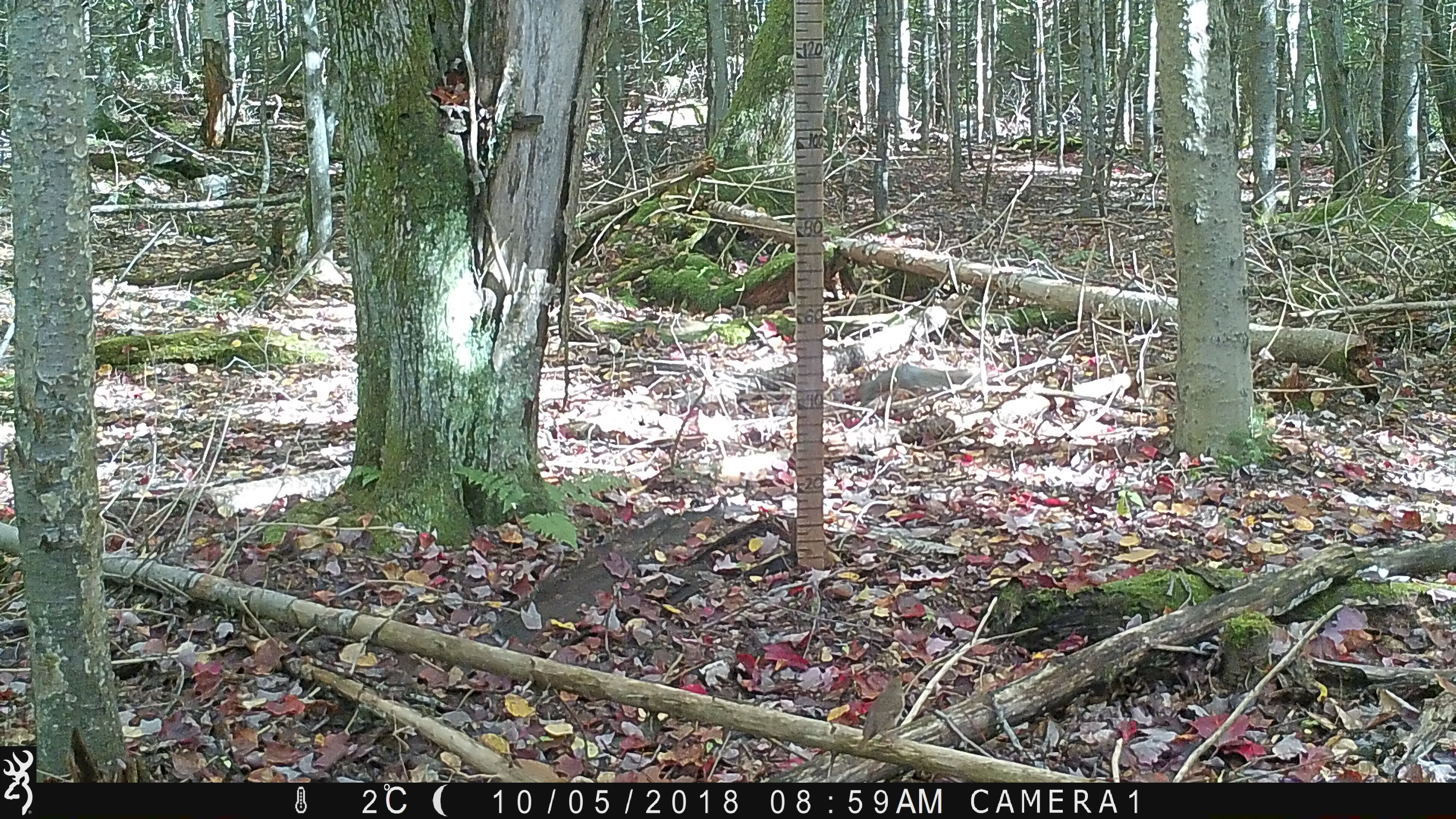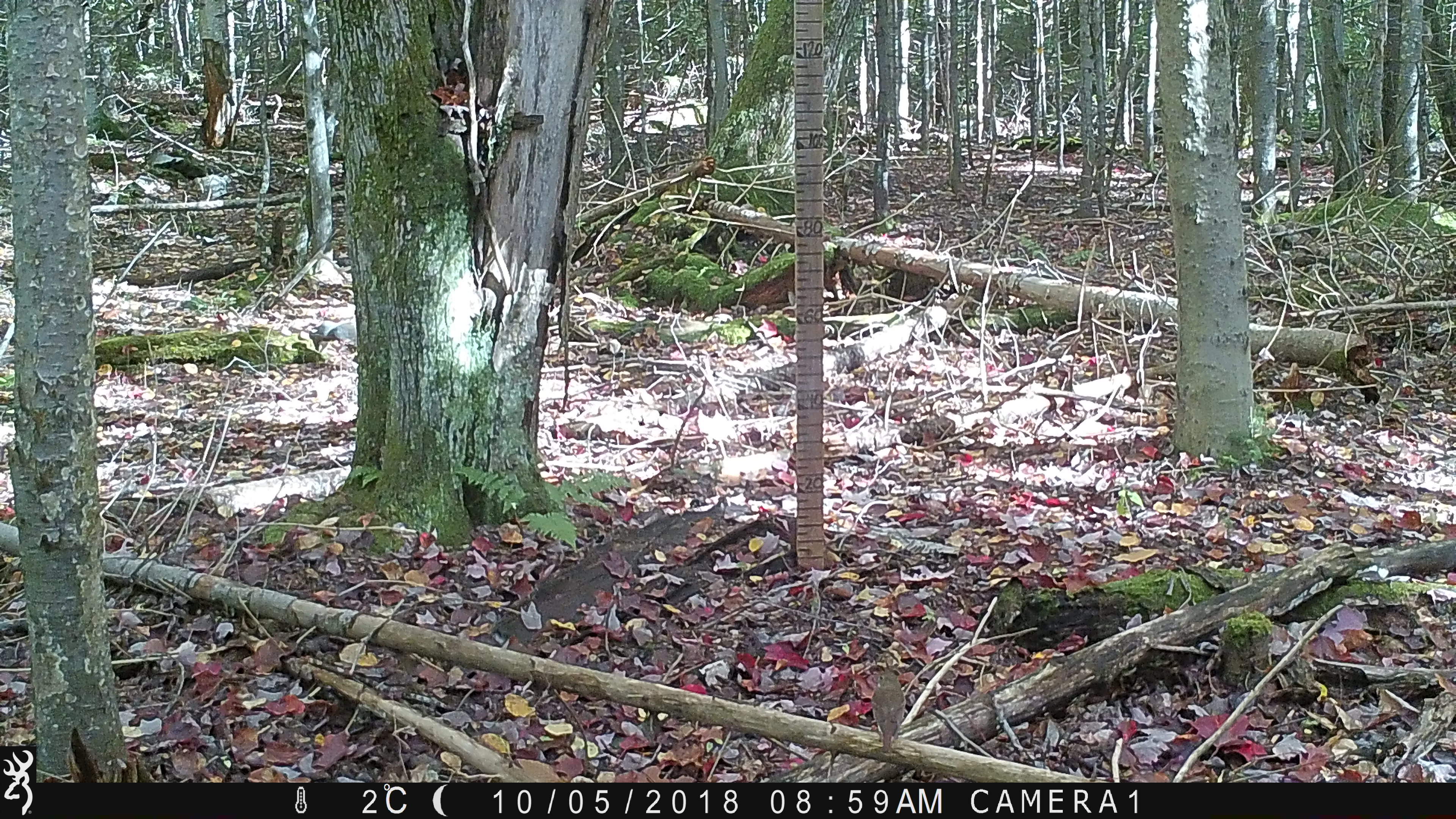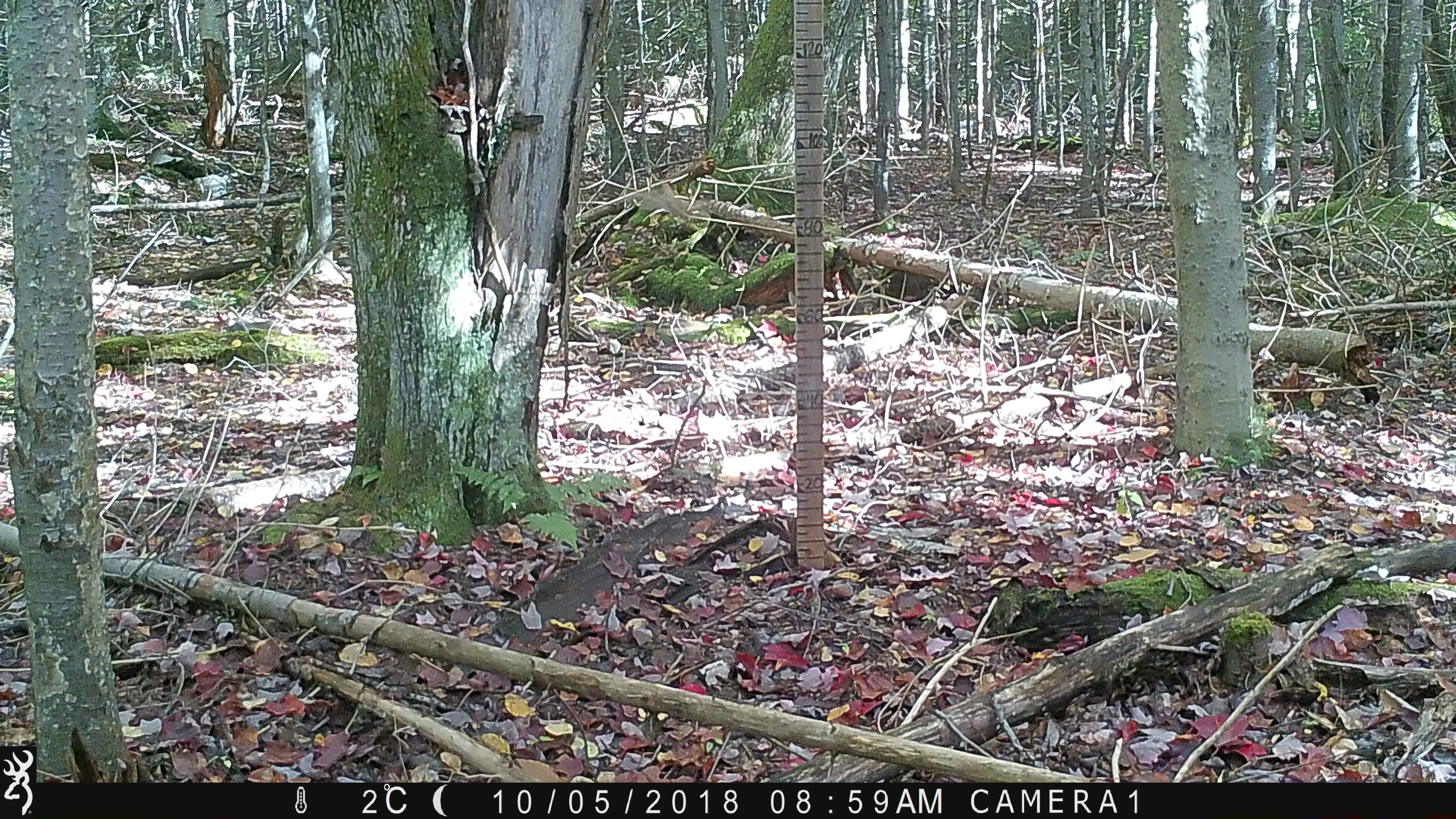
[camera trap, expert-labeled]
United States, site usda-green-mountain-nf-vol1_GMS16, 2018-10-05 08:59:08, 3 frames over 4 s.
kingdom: Animalia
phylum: Chordata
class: Aves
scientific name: Aves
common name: bird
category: bird sp.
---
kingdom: Animalia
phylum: Chordata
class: Mammalia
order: Rodentia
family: Sciuridae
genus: Sciurus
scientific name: Sciurus carolinensis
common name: gray squirrel